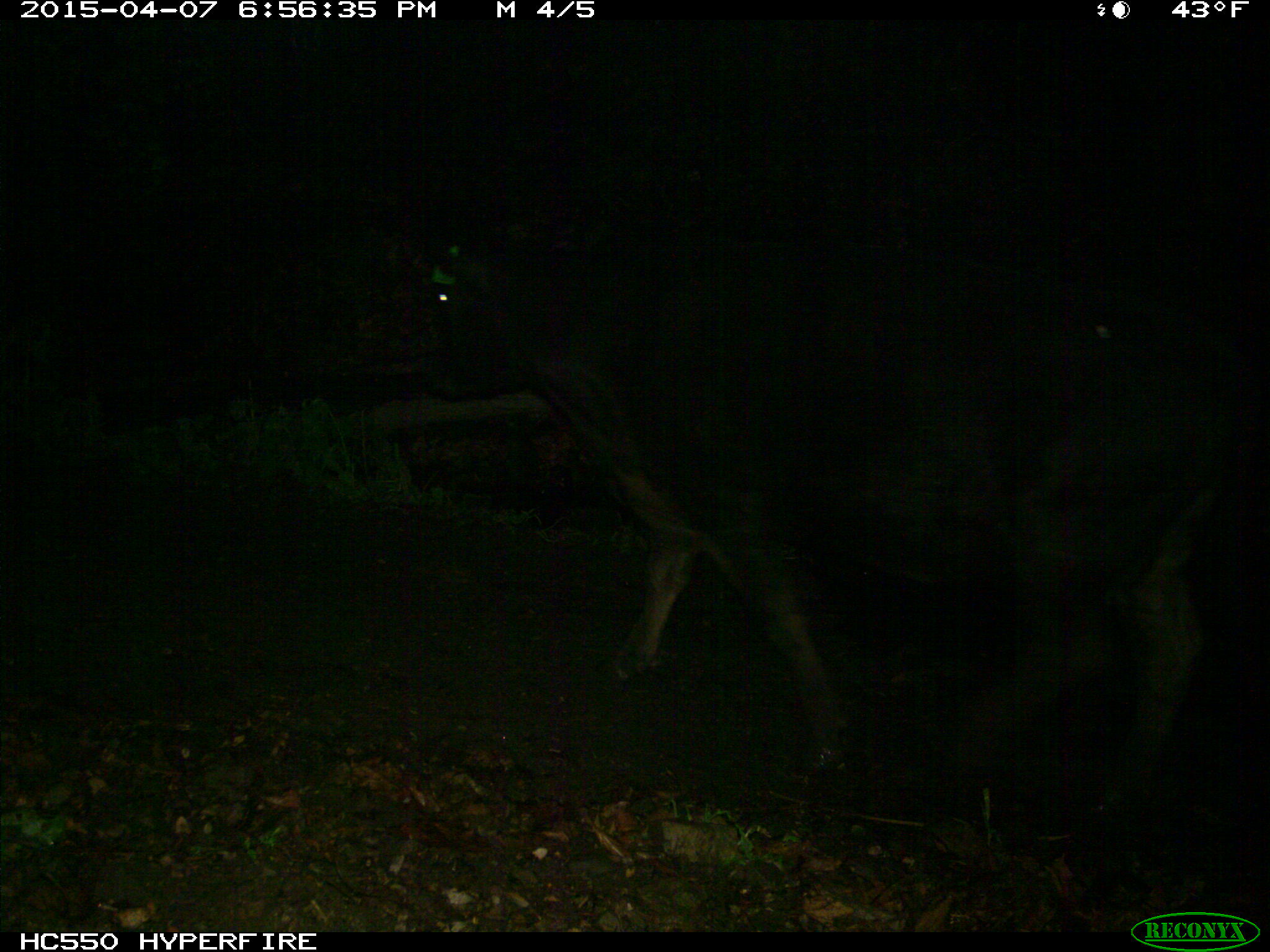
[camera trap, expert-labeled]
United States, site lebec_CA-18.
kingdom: Animalia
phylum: Chordata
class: Mammalia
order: Artiodactyla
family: Bovidae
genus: Bos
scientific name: Bos taurus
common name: domestic cow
Bos taurus (domestic cow).